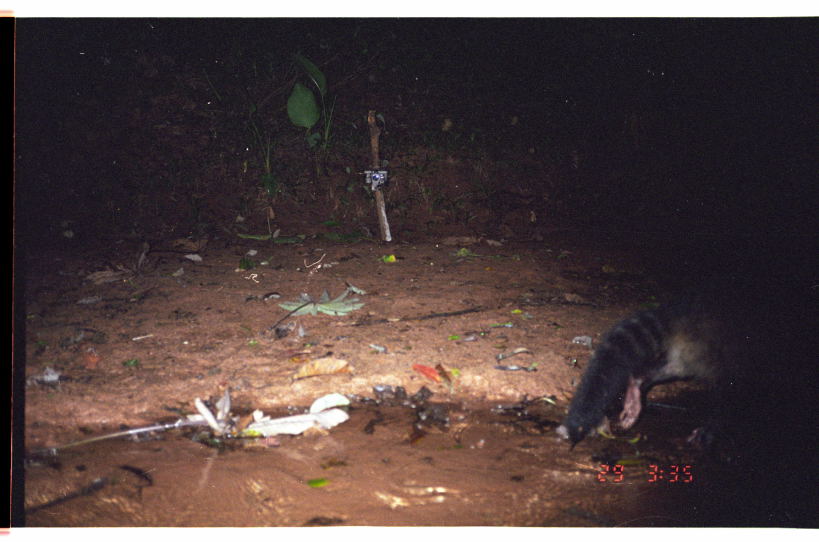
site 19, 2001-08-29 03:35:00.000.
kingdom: Animalia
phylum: Chordata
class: Mammalia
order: Carnivora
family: Procyonidae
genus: Procyon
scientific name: Procyon cancrivorus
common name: crab-eating raccoon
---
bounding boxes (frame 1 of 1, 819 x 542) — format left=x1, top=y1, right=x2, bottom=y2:
procyon cancrivorus: left=555, top=298, right=734, bottom=451